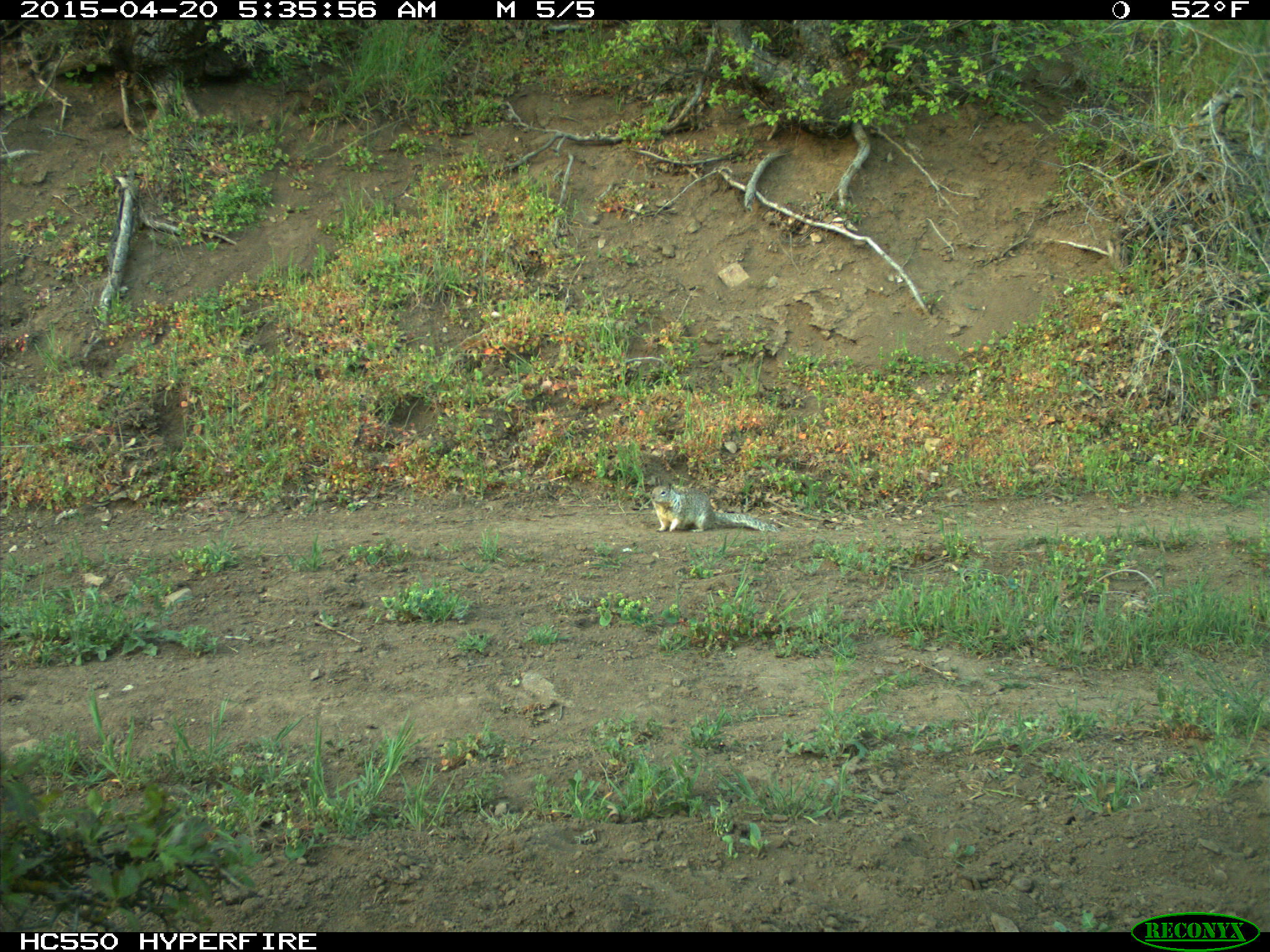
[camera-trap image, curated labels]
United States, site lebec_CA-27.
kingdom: Animalia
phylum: Chordata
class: Mammalia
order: Rodentia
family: Sciuridae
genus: Otospermophilus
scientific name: Otospermophilus beecheyi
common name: california ground squirrel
Otospermophilus beecheyi (california ground squirrel).